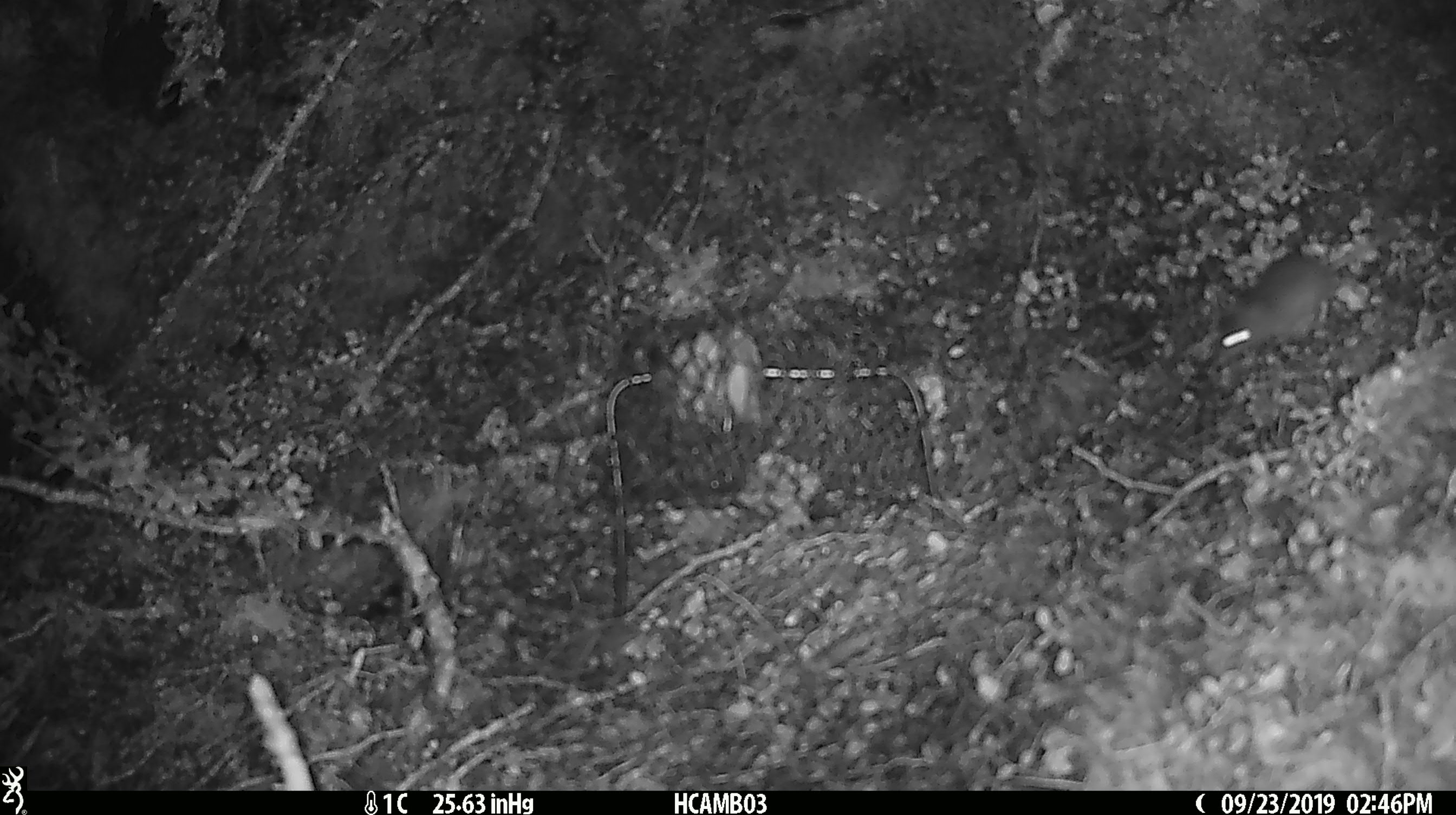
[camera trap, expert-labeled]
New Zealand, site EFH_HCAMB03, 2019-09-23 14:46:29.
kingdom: Animalia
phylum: Chordata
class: Mammalia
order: Rodentia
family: Muridae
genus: Mus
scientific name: Mus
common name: mouse